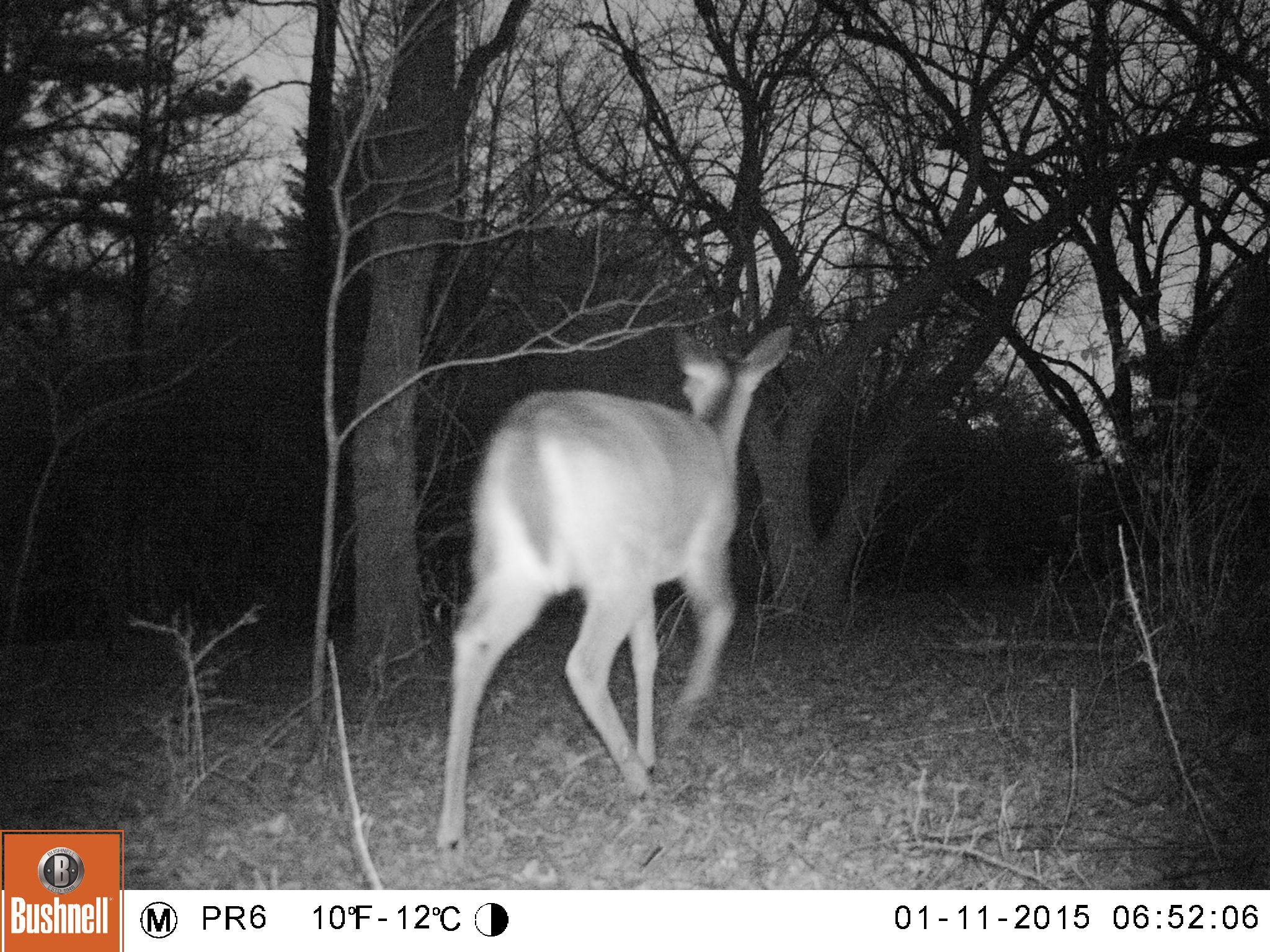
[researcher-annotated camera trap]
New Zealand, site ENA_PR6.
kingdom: Animalia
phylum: Chordata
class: Mammalia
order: Artiodactyla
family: Cervidae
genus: Odocoileus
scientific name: Odocoileus virginianus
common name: white-tailed deer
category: white tailed deer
White tailed deer (white-tailed deer) (Odocoileus virginianus).